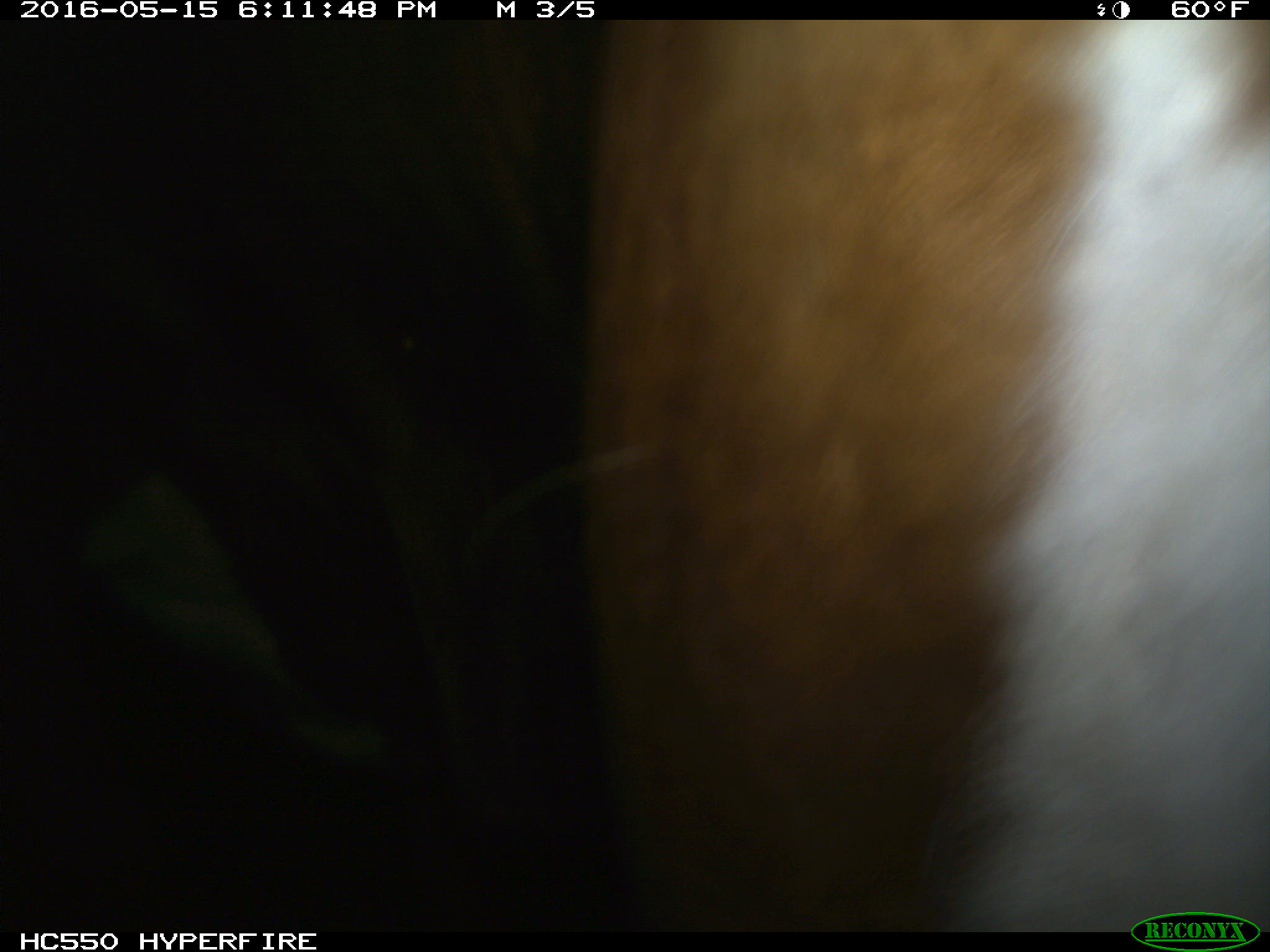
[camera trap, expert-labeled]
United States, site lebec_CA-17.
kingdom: Animalia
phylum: Chordata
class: Mammalia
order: Artiodactyla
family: Bovidae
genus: Bos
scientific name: Bos taurus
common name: domestic cow